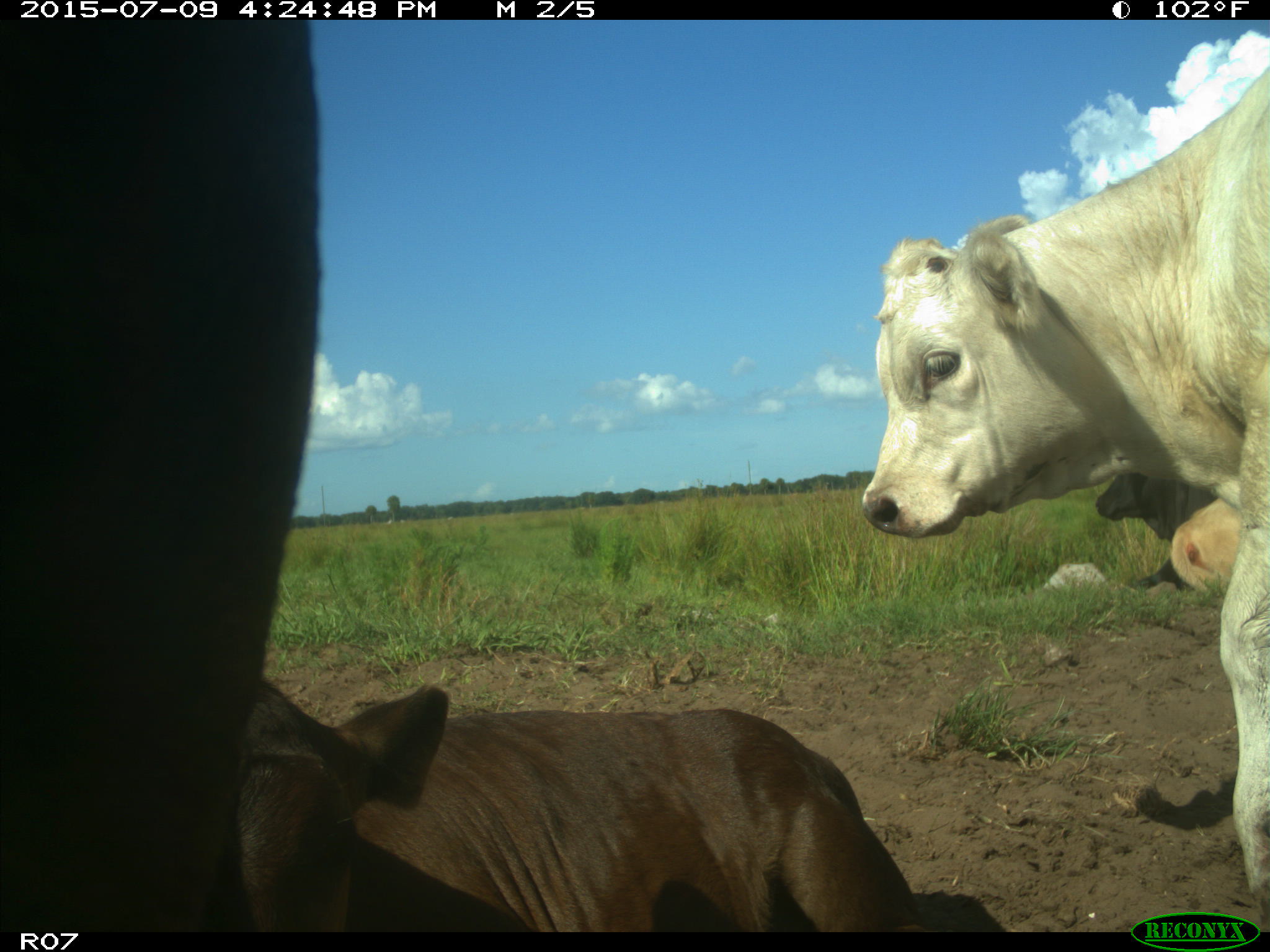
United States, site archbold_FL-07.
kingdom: Animalia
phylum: Chordata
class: Mammalia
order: Artiodactyla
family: Bovidae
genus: Bos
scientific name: Bos taurus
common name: domestic cow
Bos taurus (domestic cow).